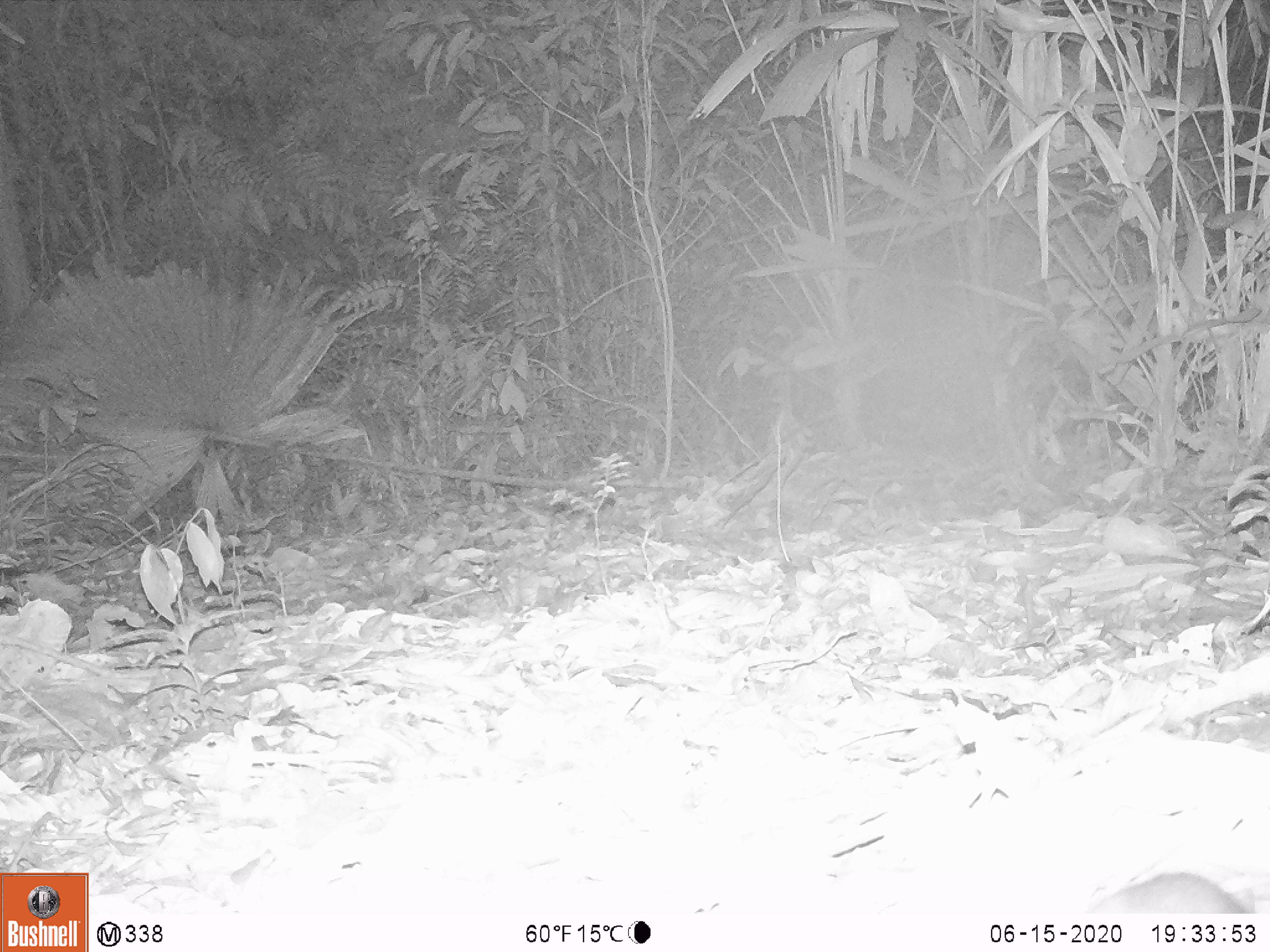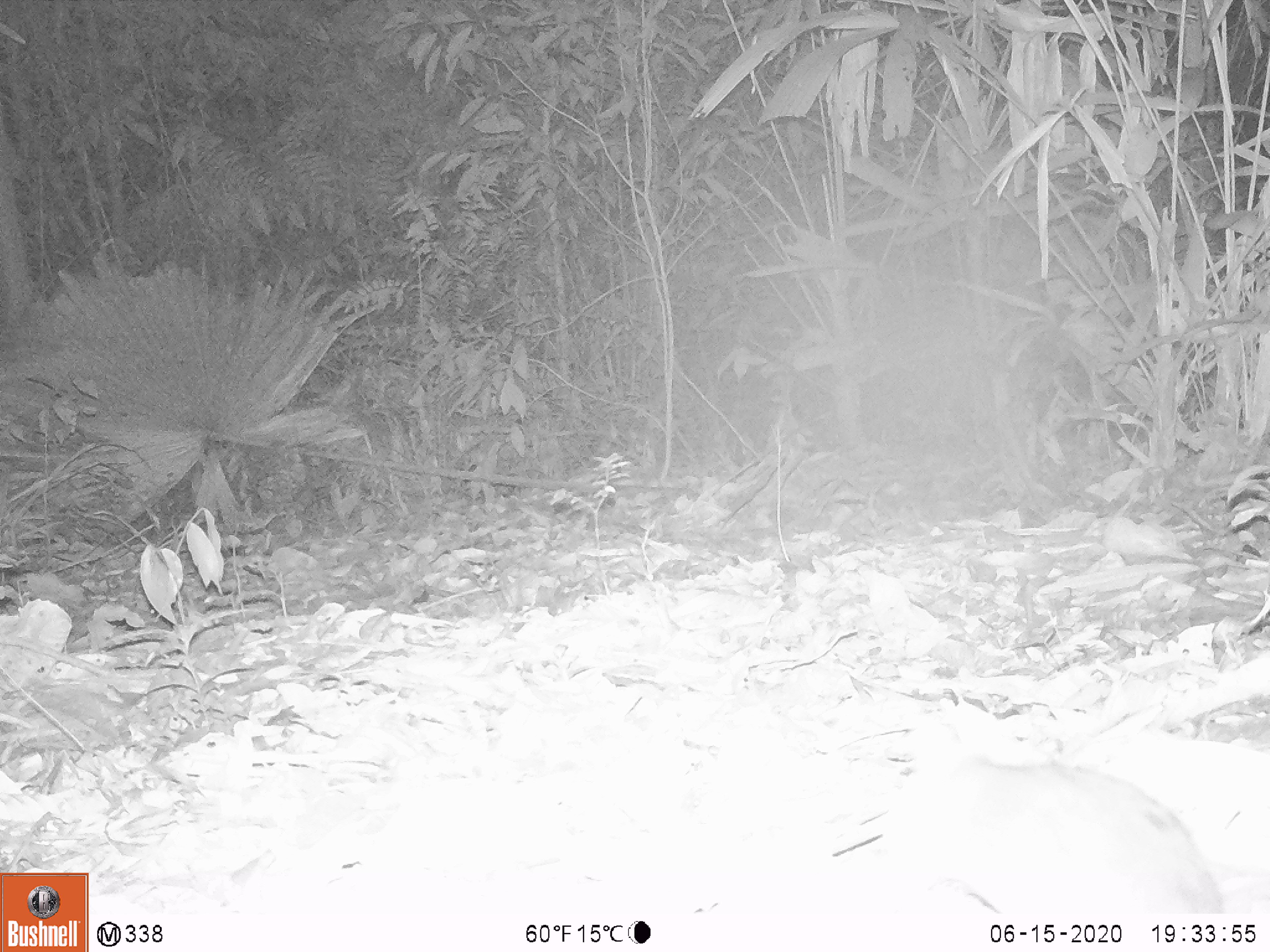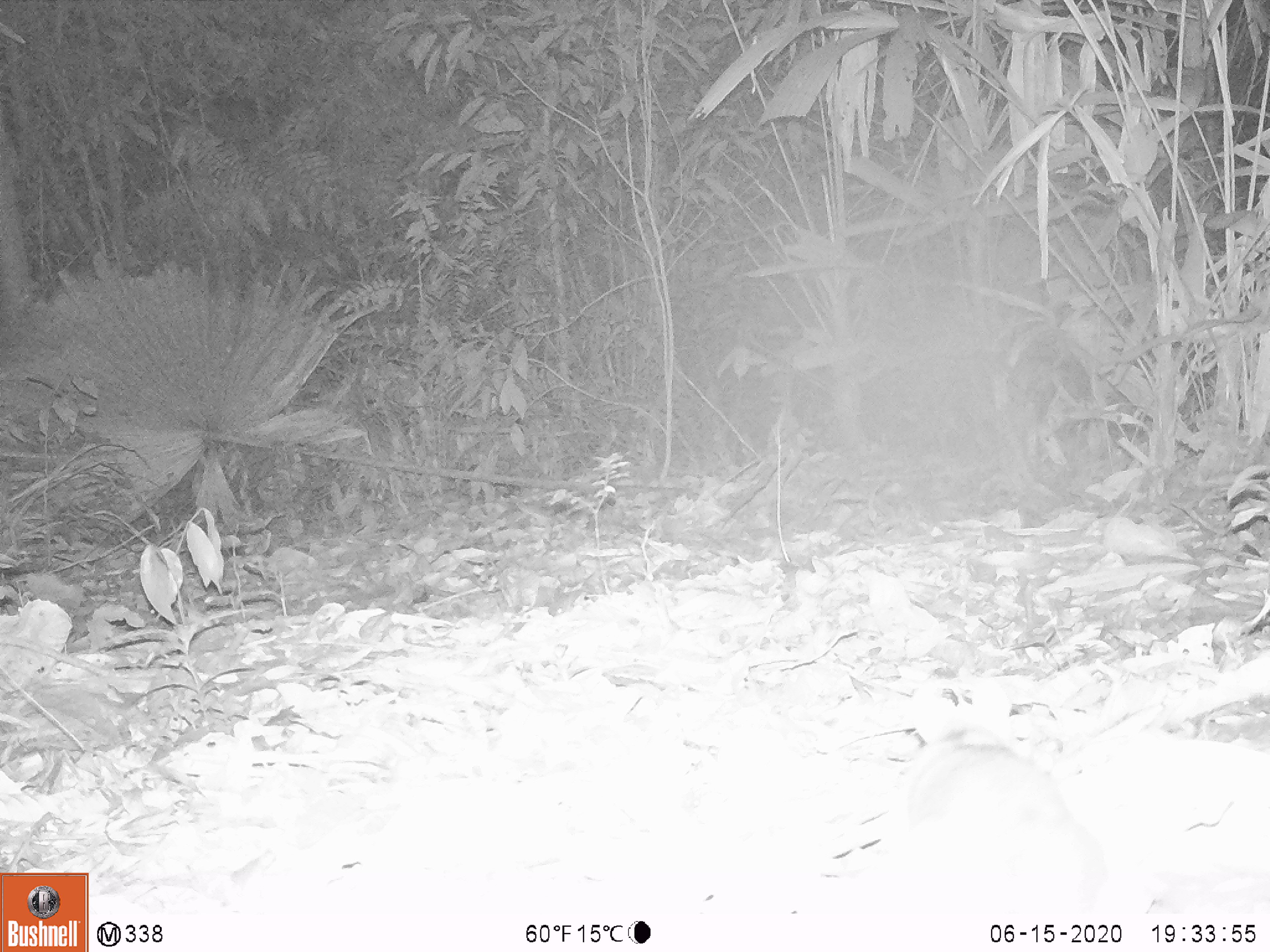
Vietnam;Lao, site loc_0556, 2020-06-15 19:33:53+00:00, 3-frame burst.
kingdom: Animalia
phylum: Chordata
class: Mammalia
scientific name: Mammalia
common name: mammal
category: unidentified small mammal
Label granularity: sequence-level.